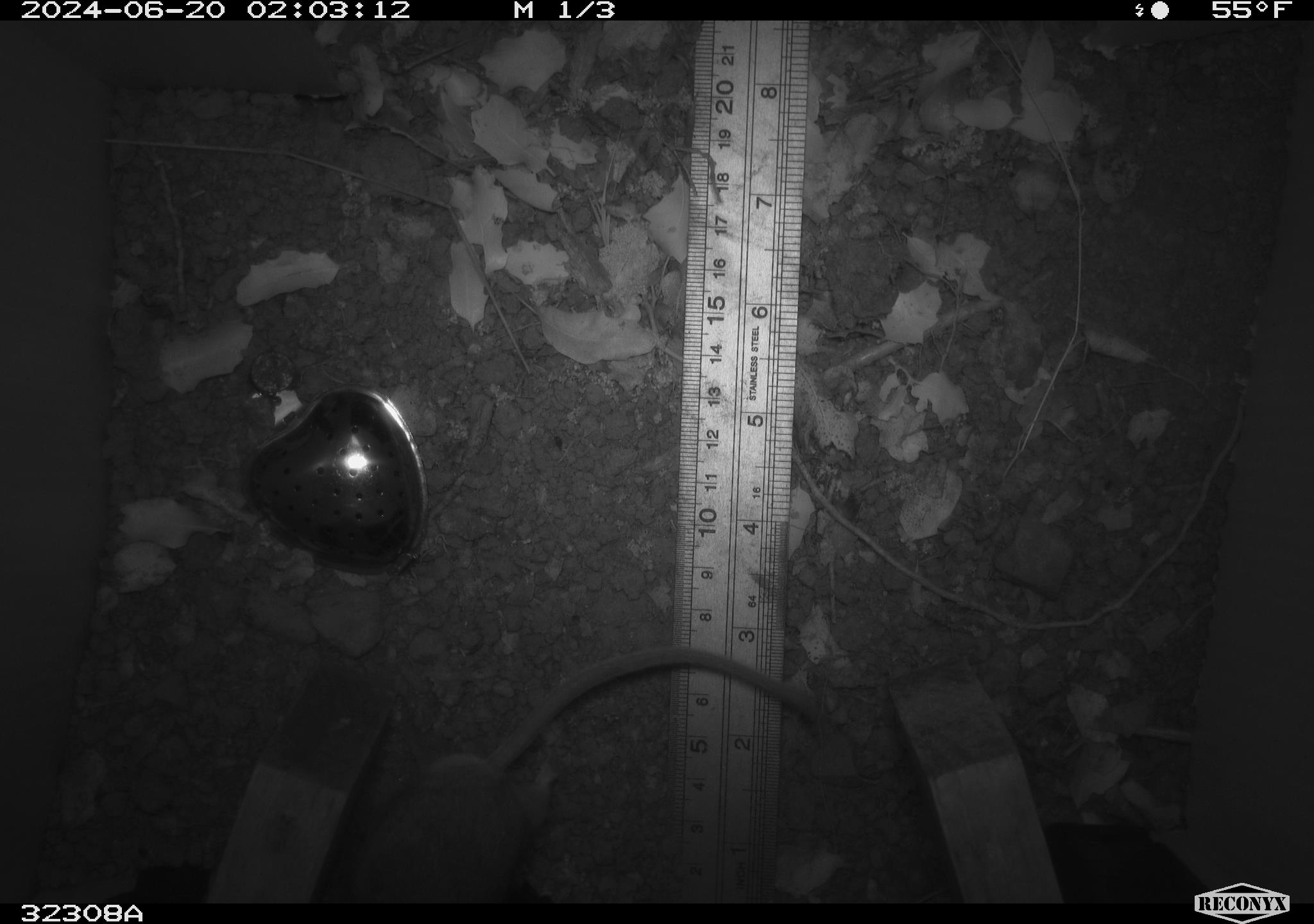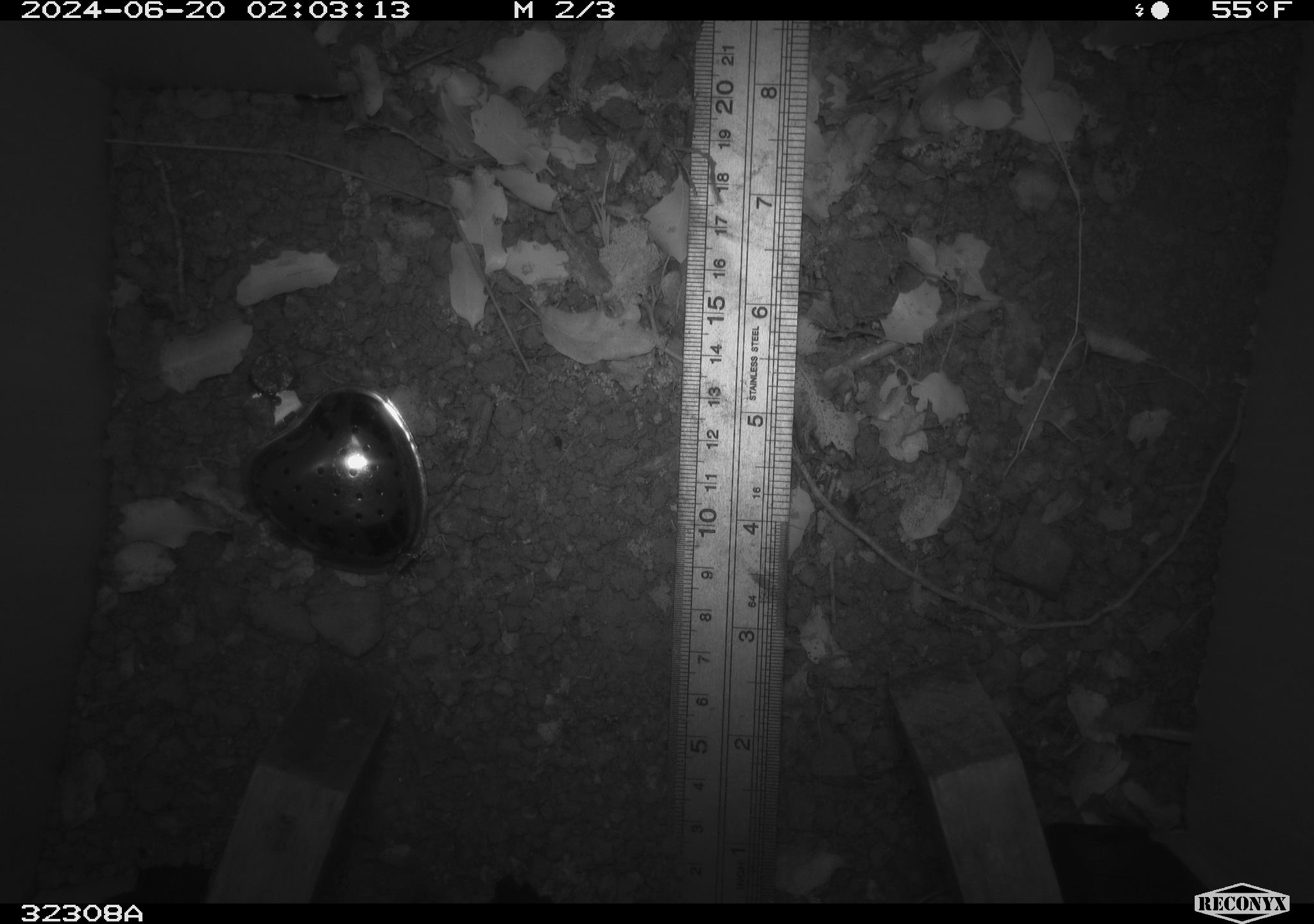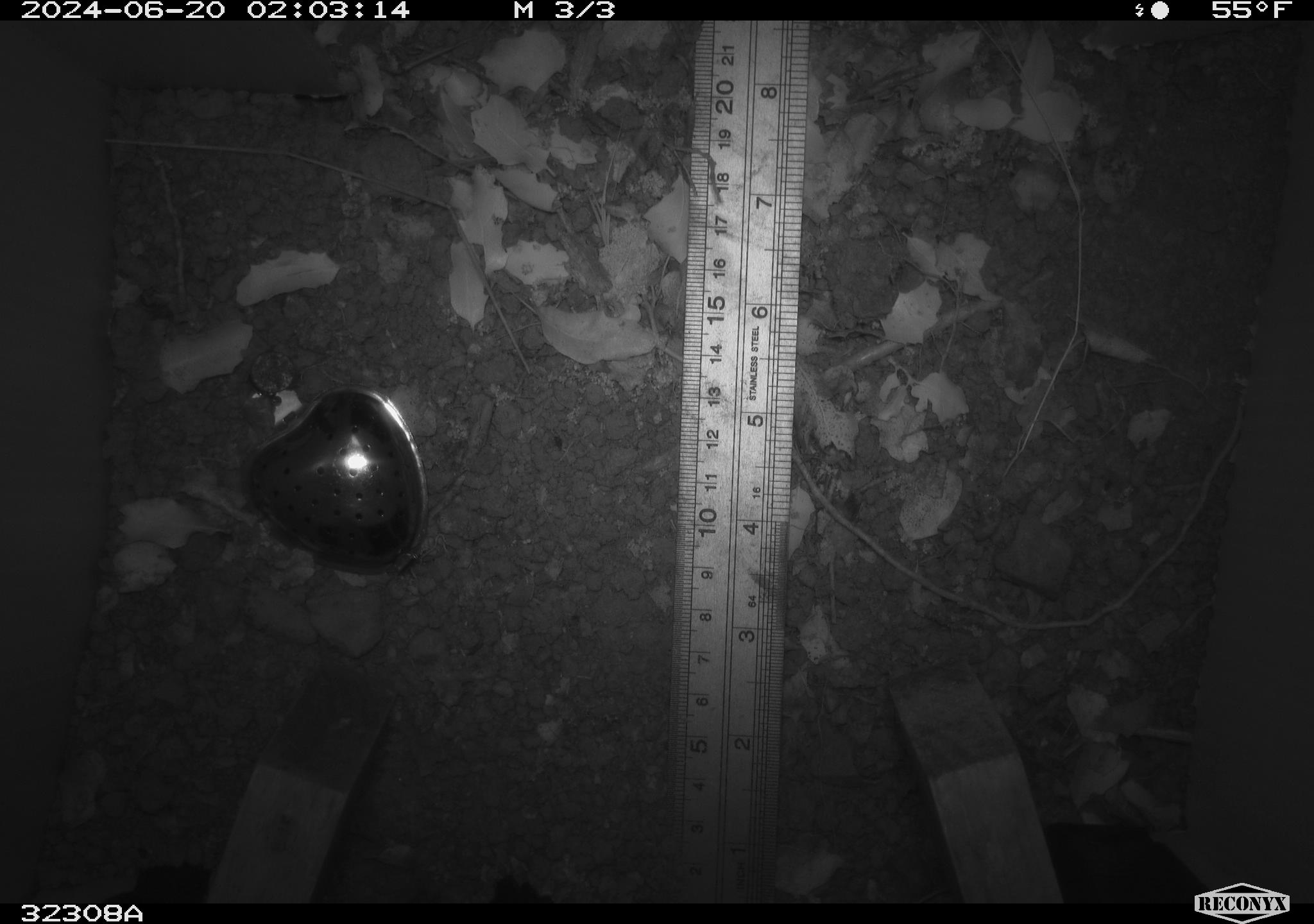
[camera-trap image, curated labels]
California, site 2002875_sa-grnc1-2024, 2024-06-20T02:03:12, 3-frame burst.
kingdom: Animalia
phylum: Chordata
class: Mammalia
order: Rodentia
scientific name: Rodentia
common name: rodent